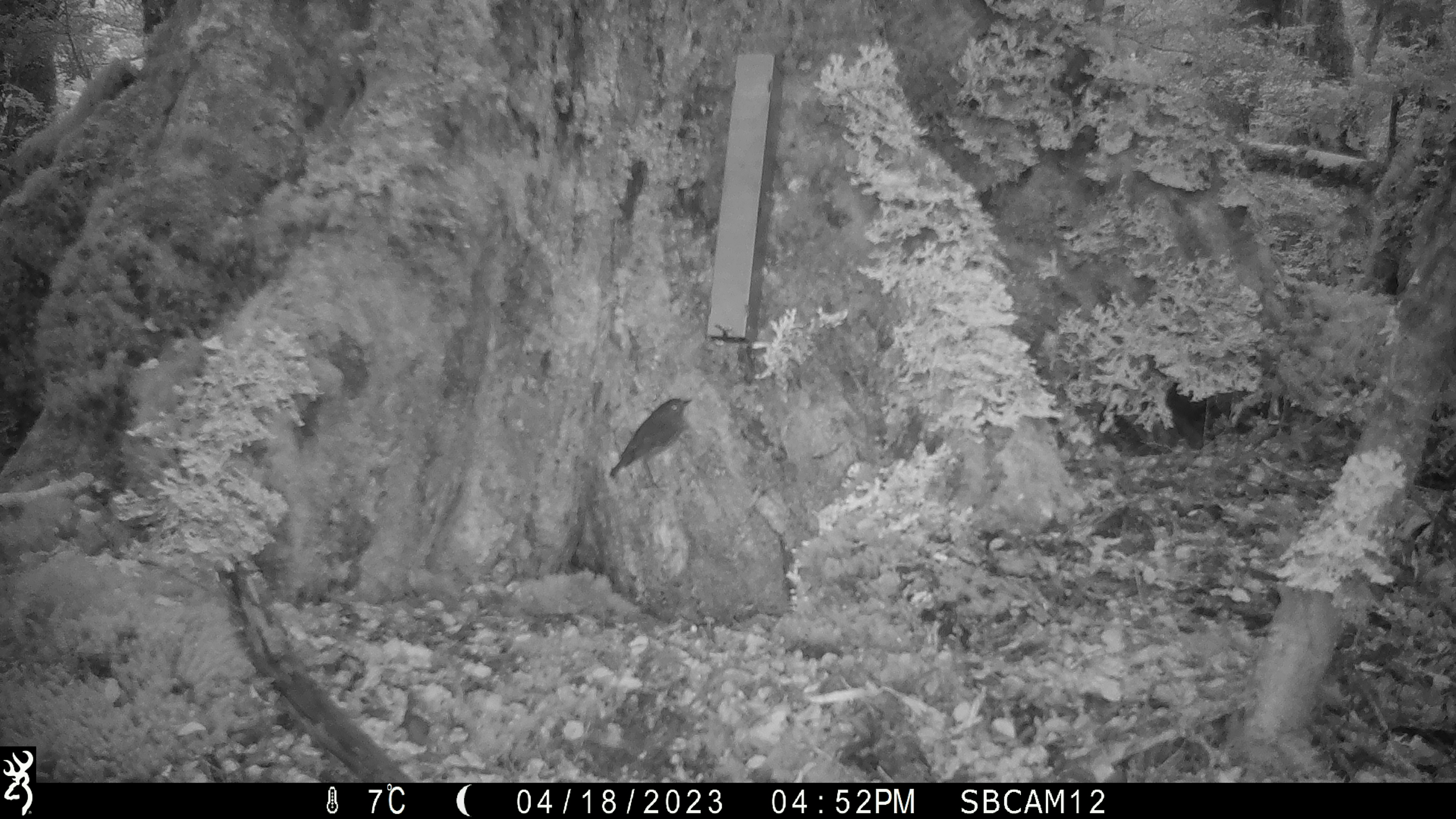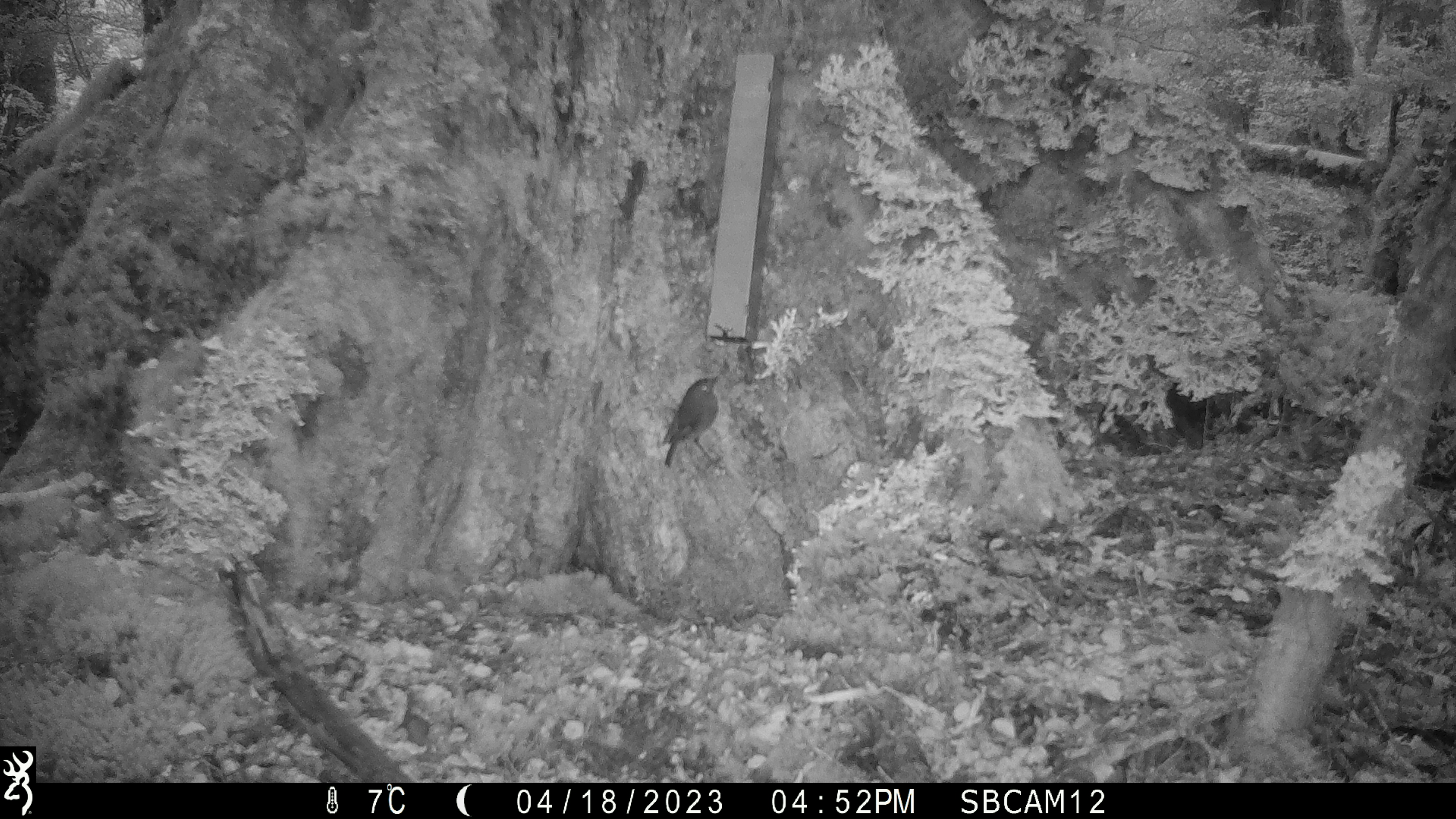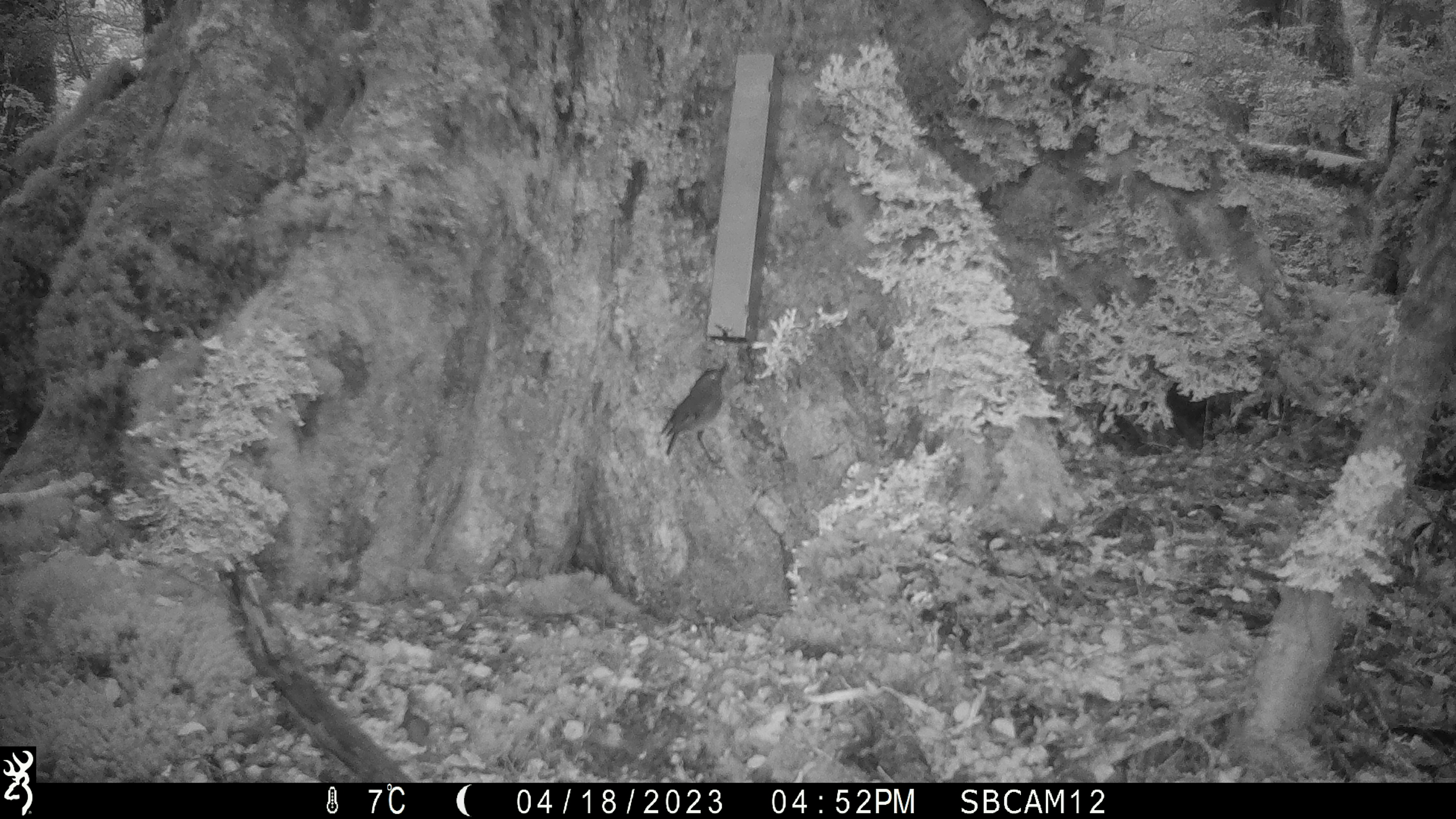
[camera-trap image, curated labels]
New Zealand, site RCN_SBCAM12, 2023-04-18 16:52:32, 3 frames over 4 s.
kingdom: Animalia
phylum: Chordata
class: Aves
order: Passeriformes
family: Petroicidae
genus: Petroica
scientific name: Petroica australis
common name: new zealand robin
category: robin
Robin (new zealand robin) (Petroica australis).